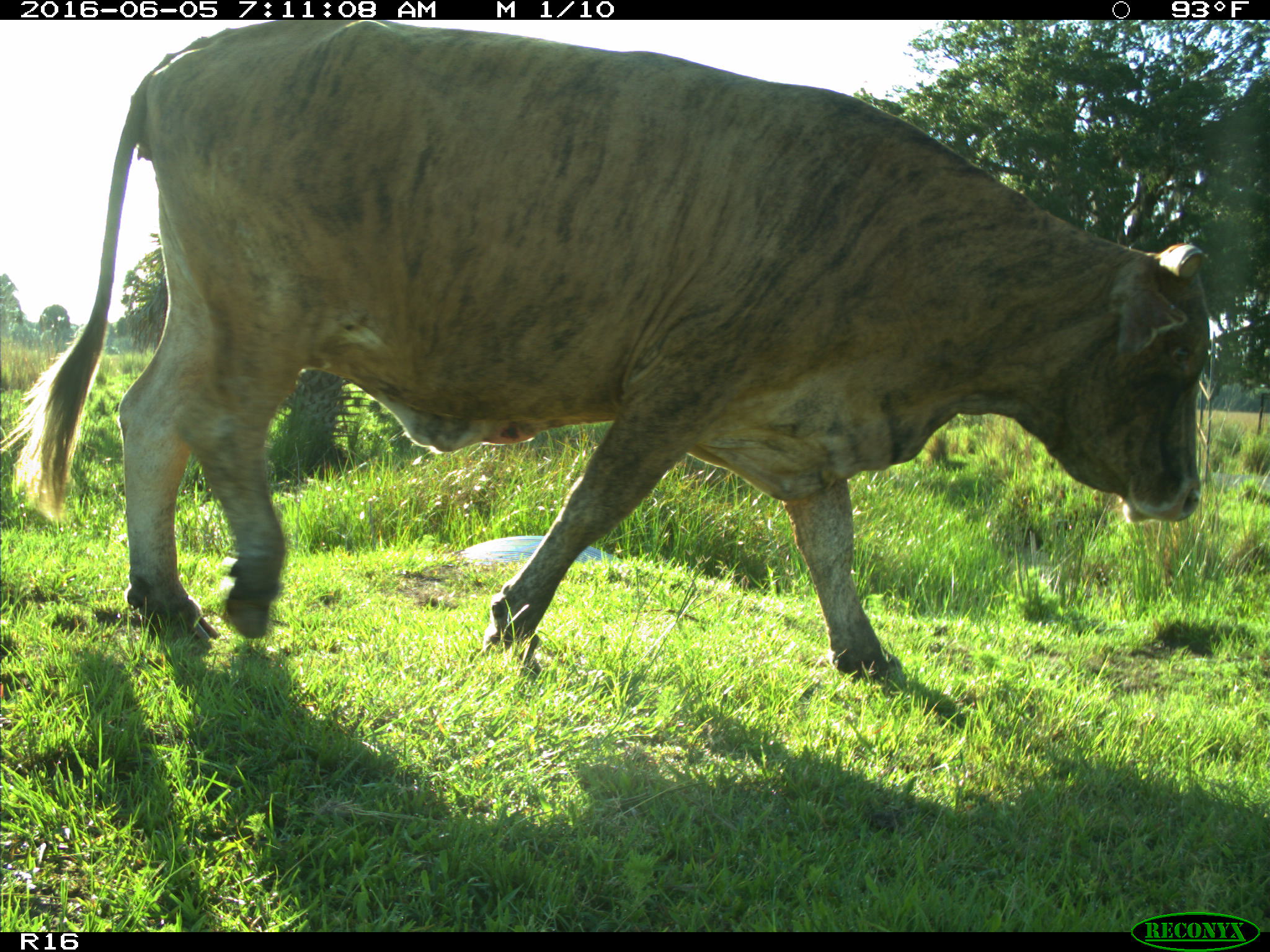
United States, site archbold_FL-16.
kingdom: Animalia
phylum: Chordata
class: Mammalia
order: Artiodactyla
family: Bovidae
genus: Bos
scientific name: Bos taurus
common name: domestic cow